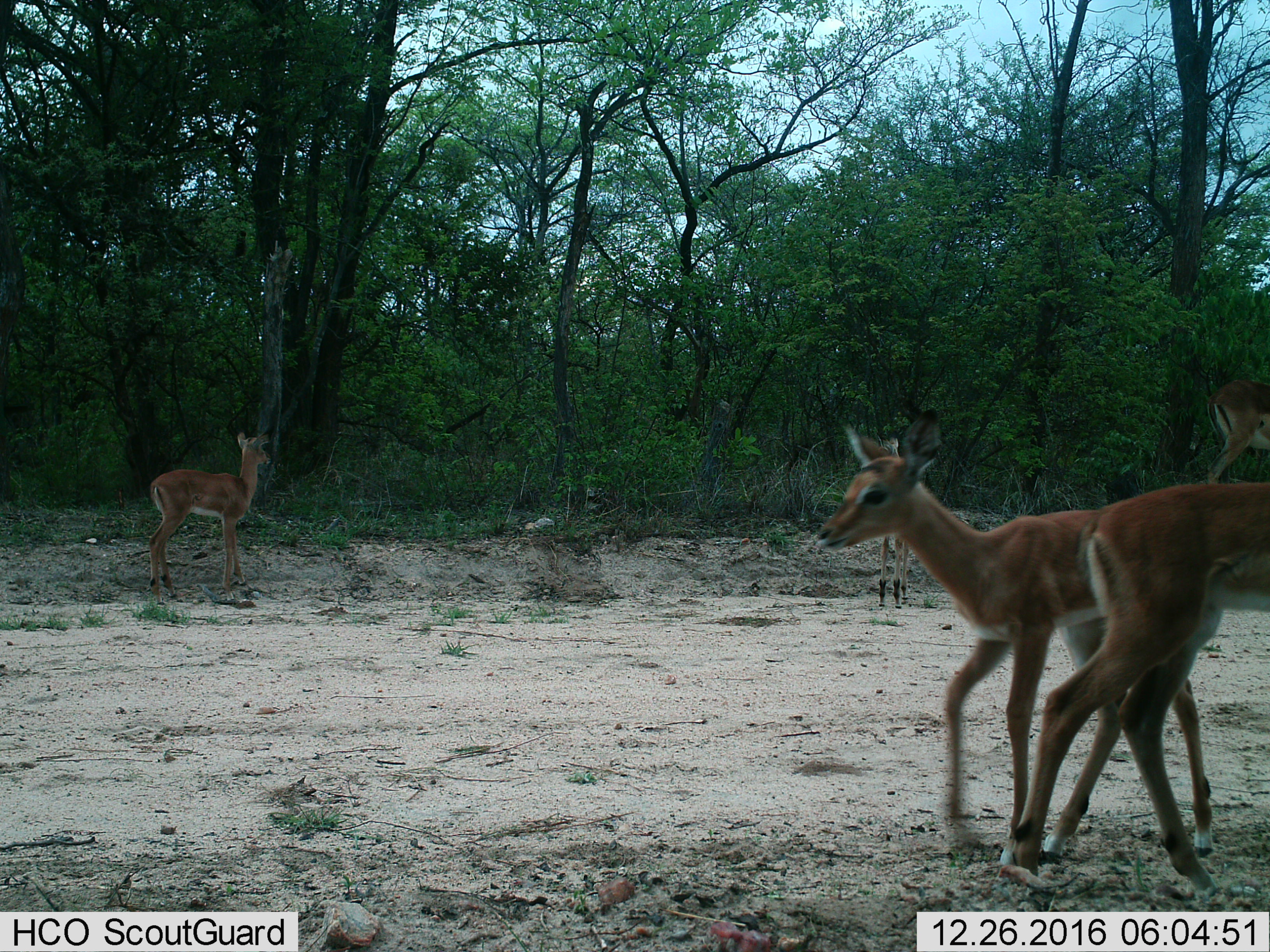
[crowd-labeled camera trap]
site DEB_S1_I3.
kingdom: Animalia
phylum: Chordata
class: Mammalia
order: Artiodactyla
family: Bovidae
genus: Aepyceros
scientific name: Aepyceros melampus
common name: impala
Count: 4.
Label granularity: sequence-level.